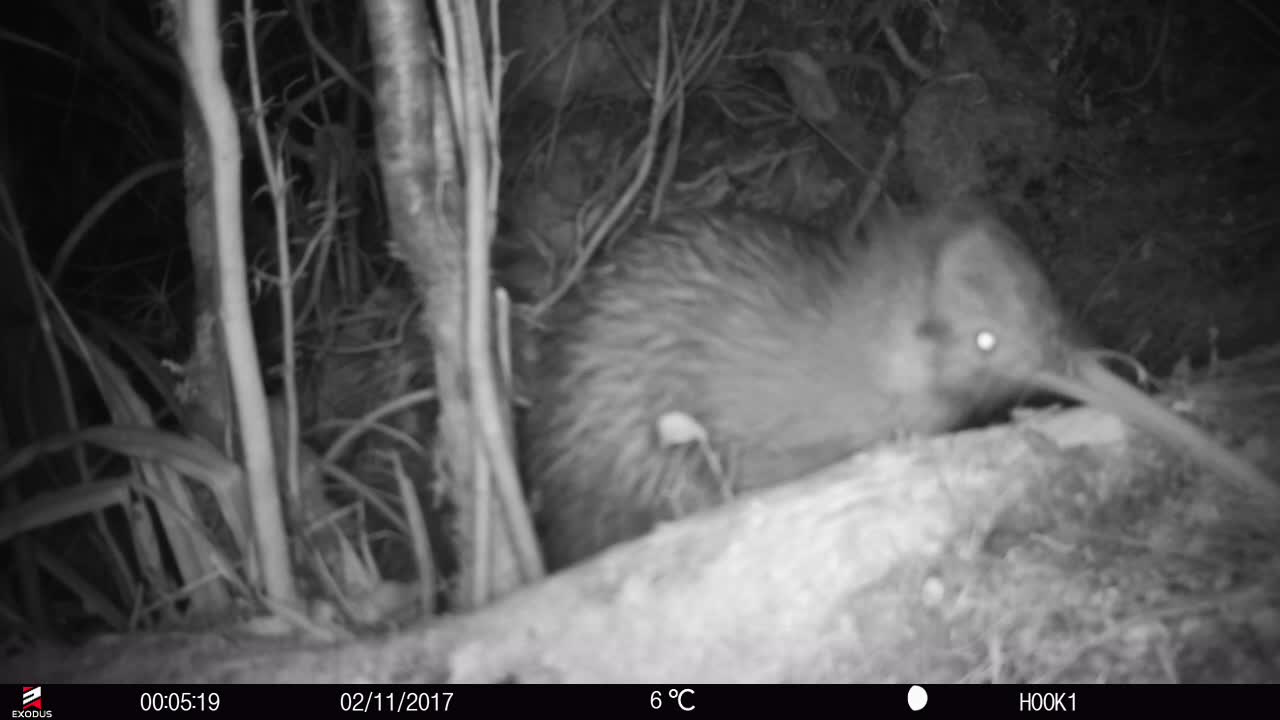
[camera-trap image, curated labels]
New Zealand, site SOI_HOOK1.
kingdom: Animalia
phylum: Chordata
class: Aves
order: Apterygiformes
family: Apterygidae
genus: Apteryx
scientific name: Apteryx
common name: kiwi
Kiwi (Apteryx).